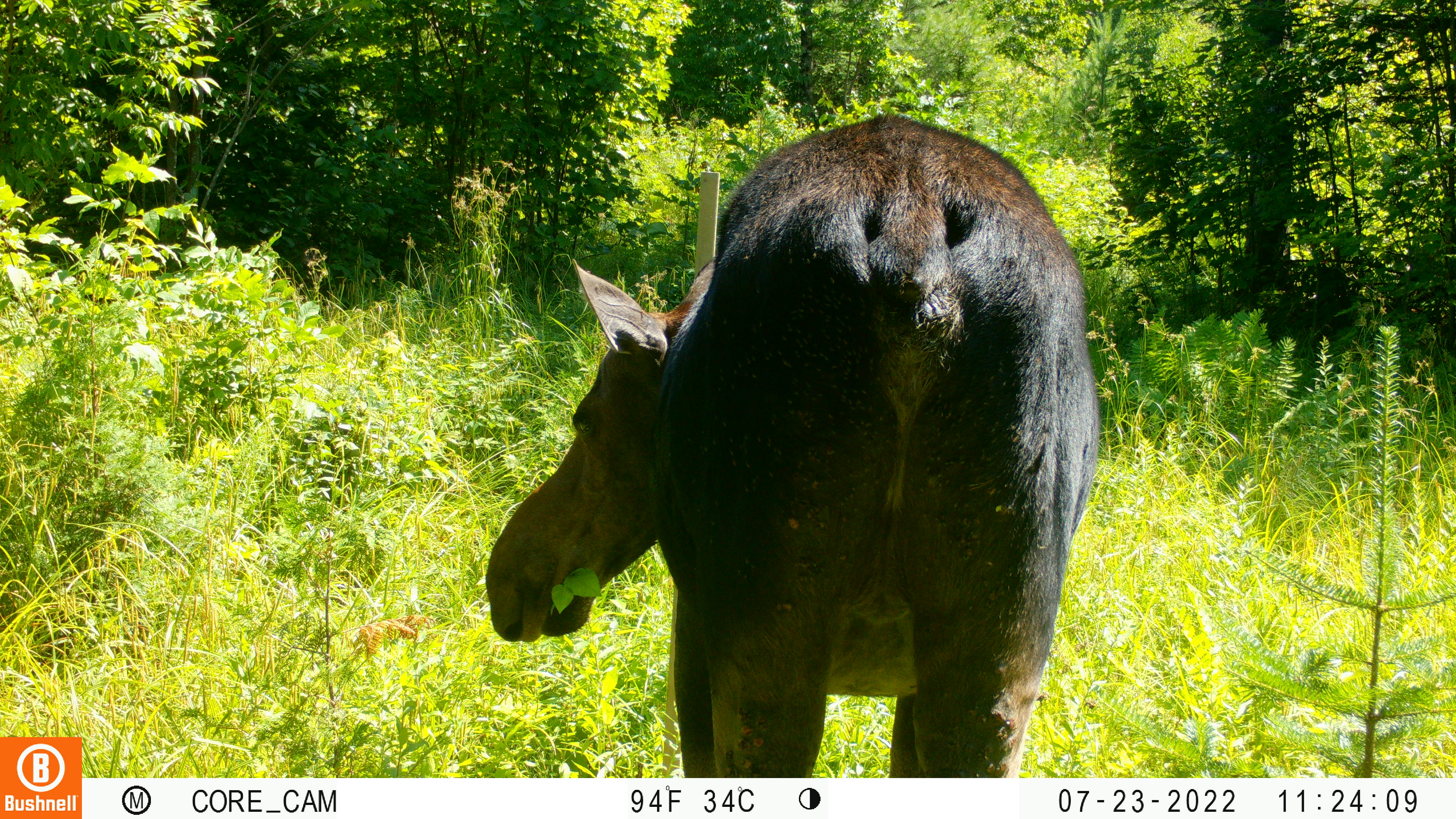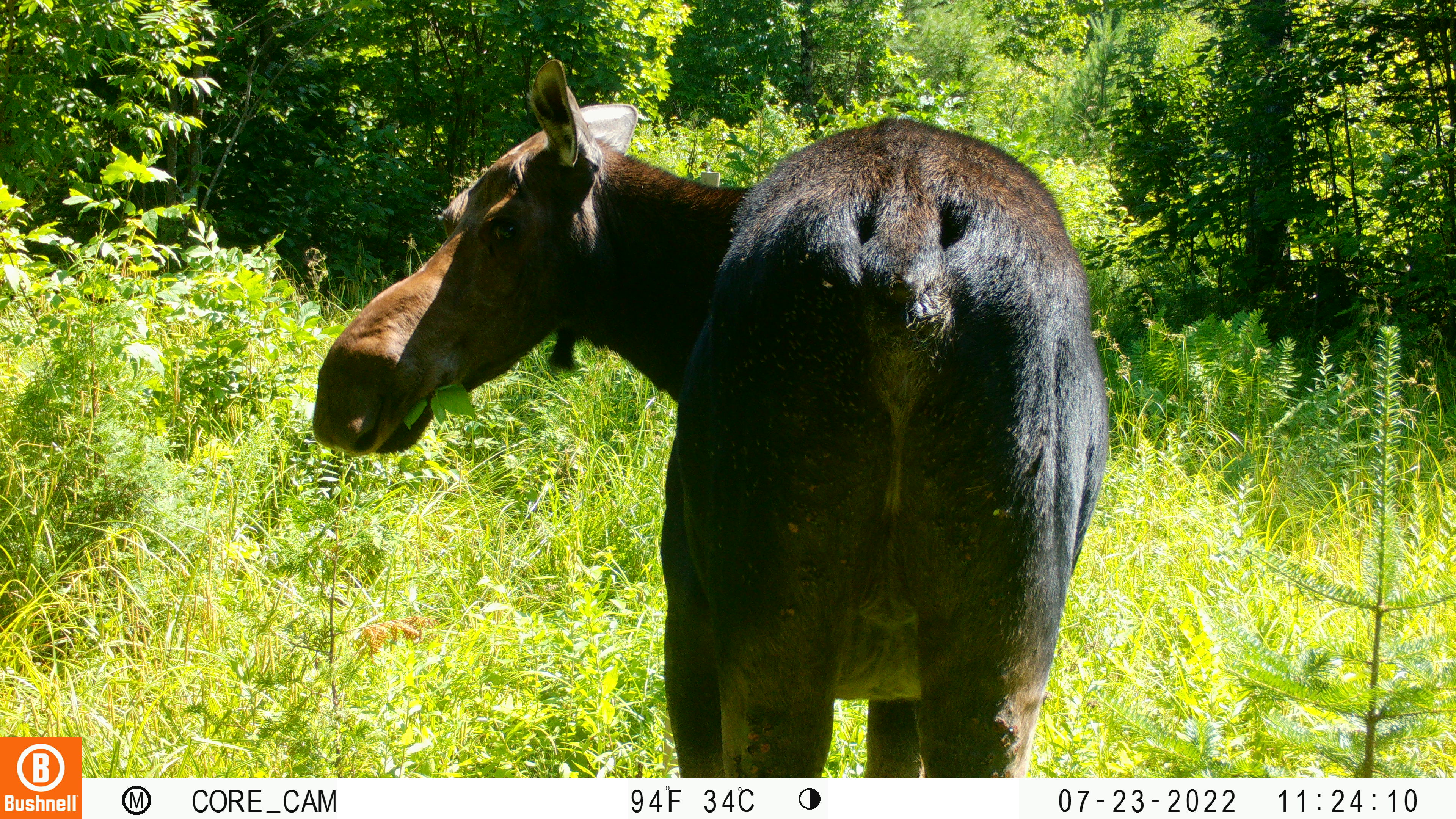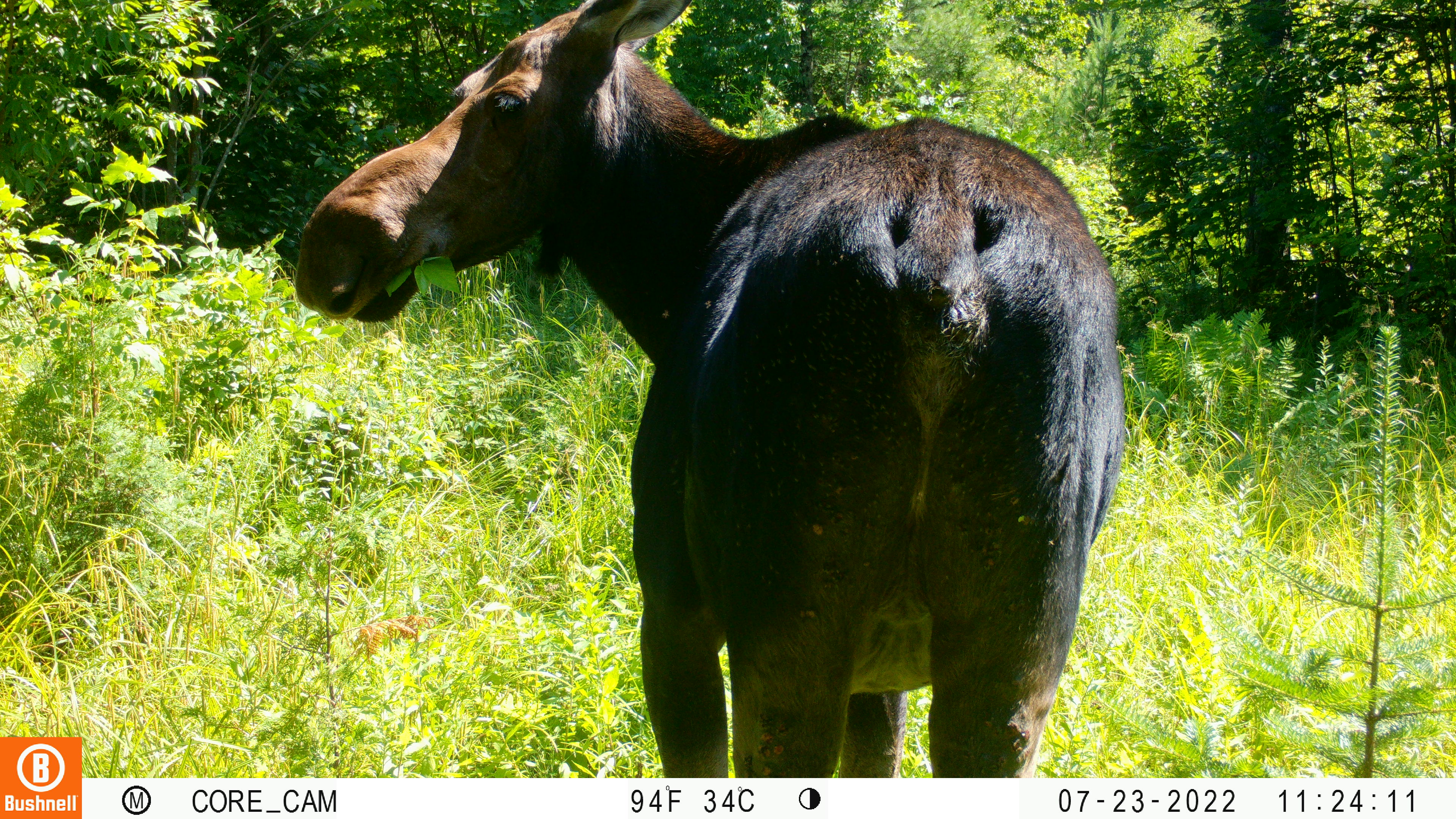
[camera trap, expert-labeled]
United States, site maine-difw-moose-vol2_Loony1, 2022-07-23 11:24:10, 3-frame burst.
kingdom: Animalia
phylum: Chordata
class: Mammalia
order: Artiodactyla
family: Cervidae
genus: Alces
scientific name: Alces alces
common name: moose